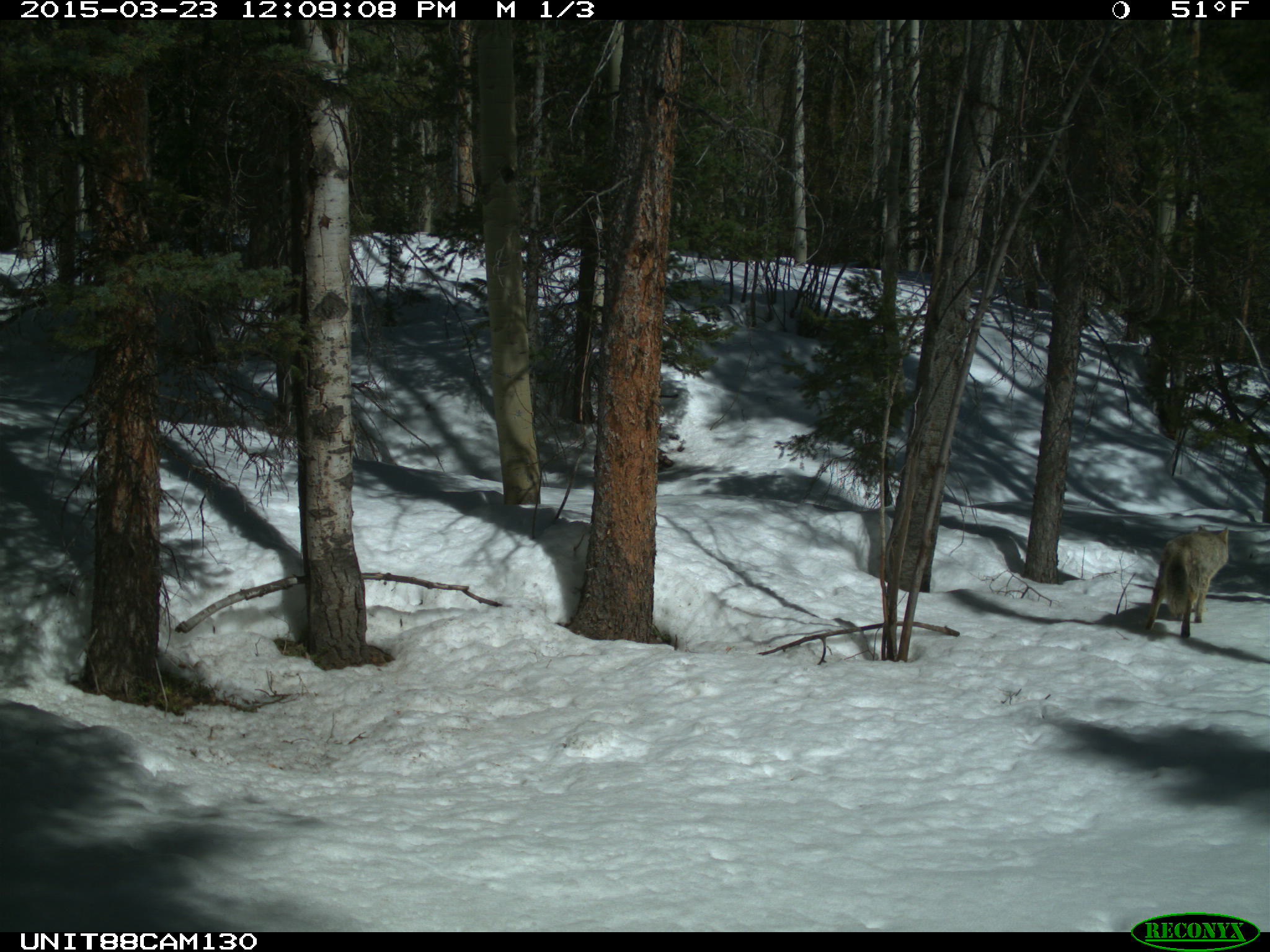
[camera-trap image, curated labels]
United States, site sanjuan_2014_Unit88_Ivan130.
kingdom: Animalia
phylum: Chordata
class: Mammalia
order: Carnivora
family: Canidae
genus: Canis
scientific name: Canis latrans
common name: coyote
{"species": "Canis latrans (coyote)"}